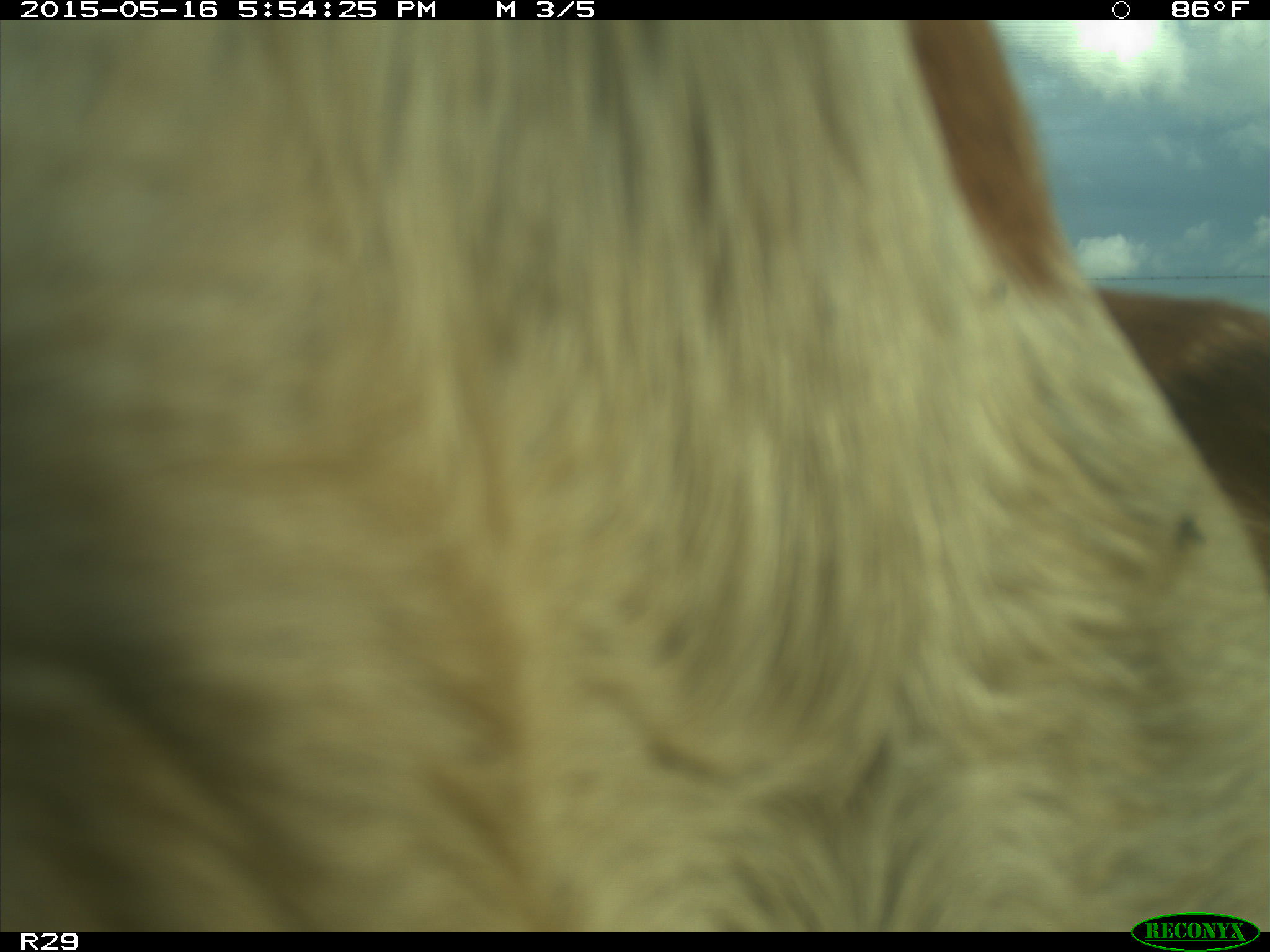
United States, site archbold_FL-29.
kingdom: Animalia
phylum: Chordata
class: Mammalia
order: Artiodactyla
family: Bovidae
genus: Bos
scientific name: Bos taurus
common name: domestic cow